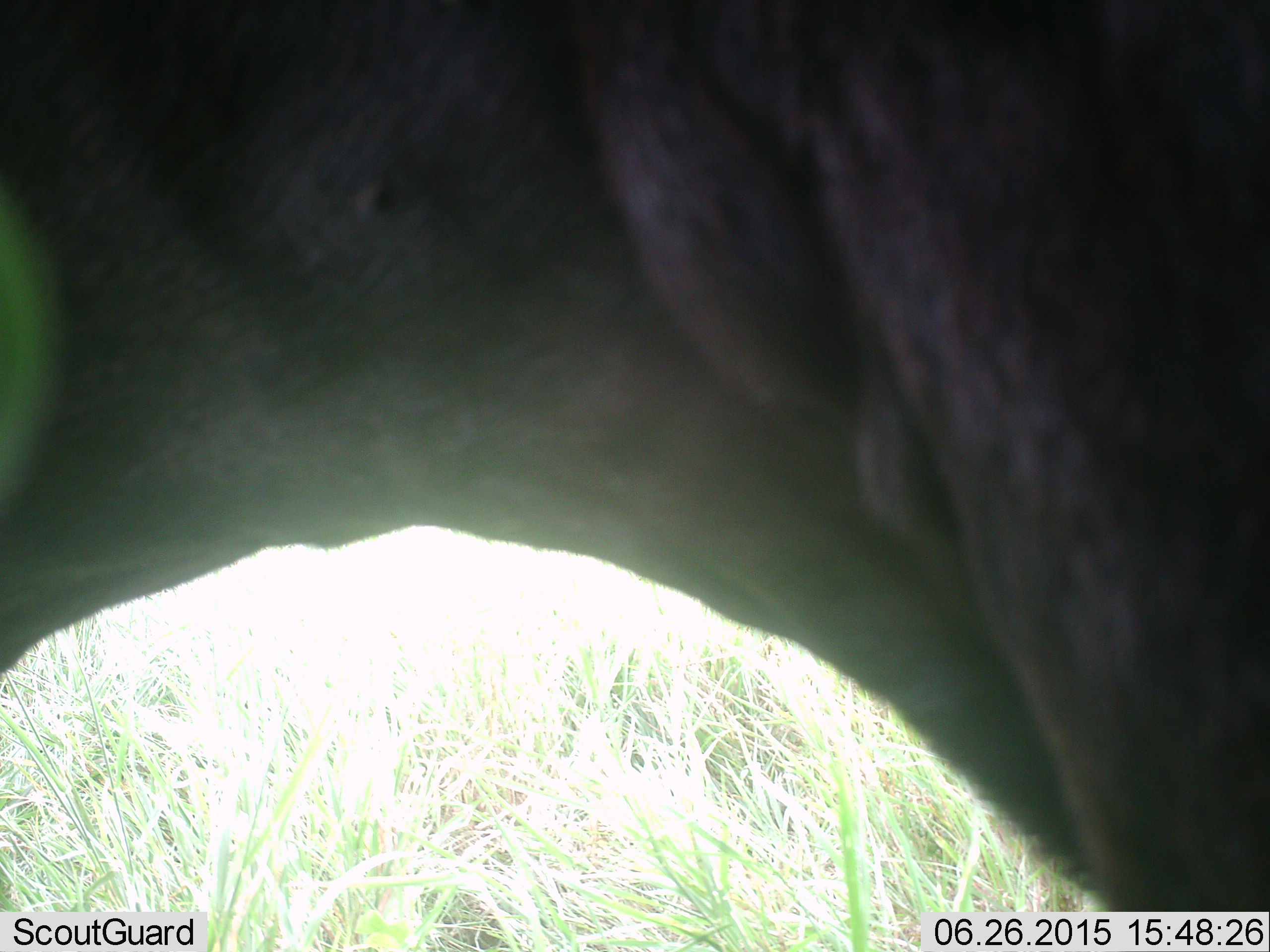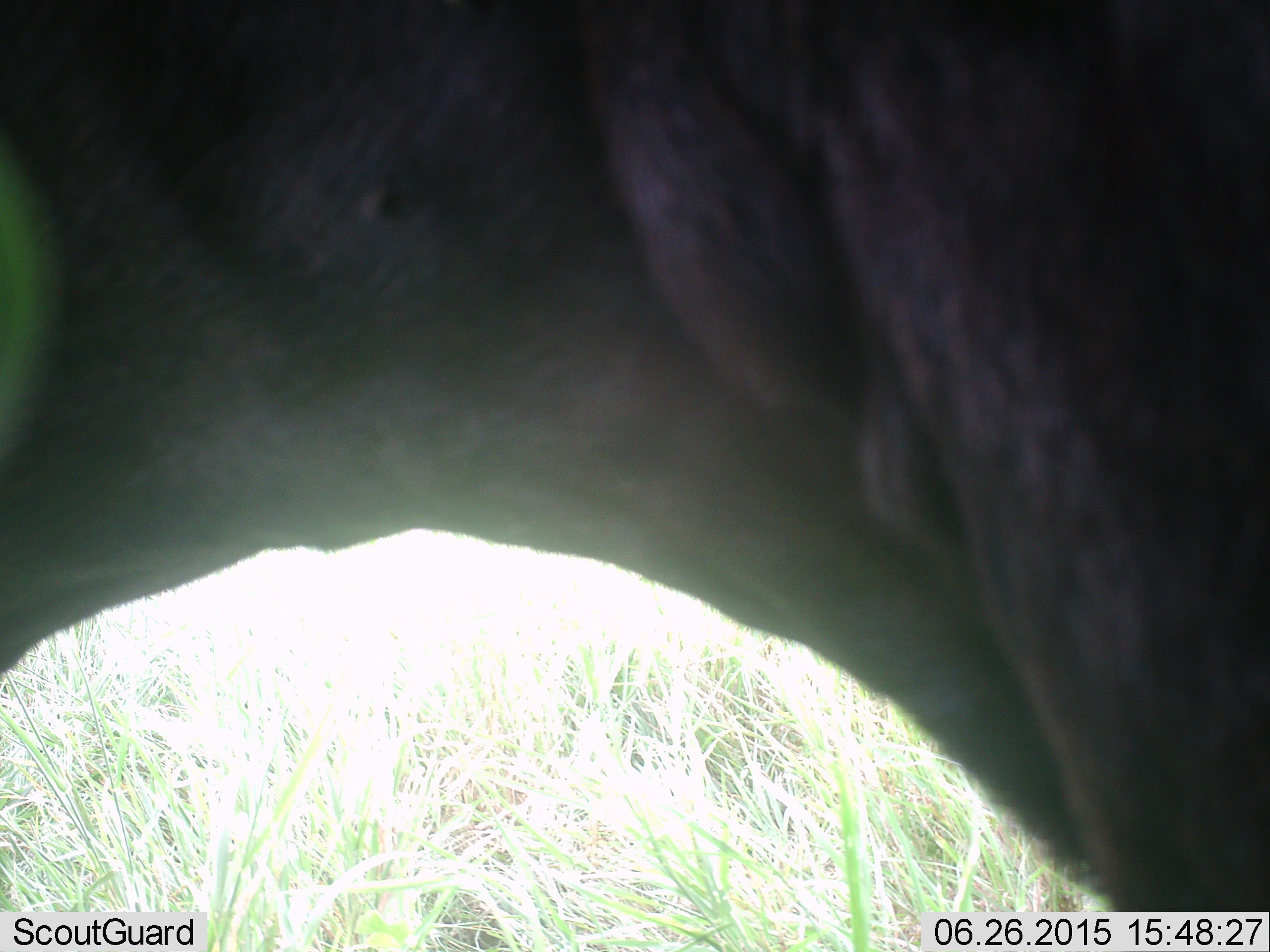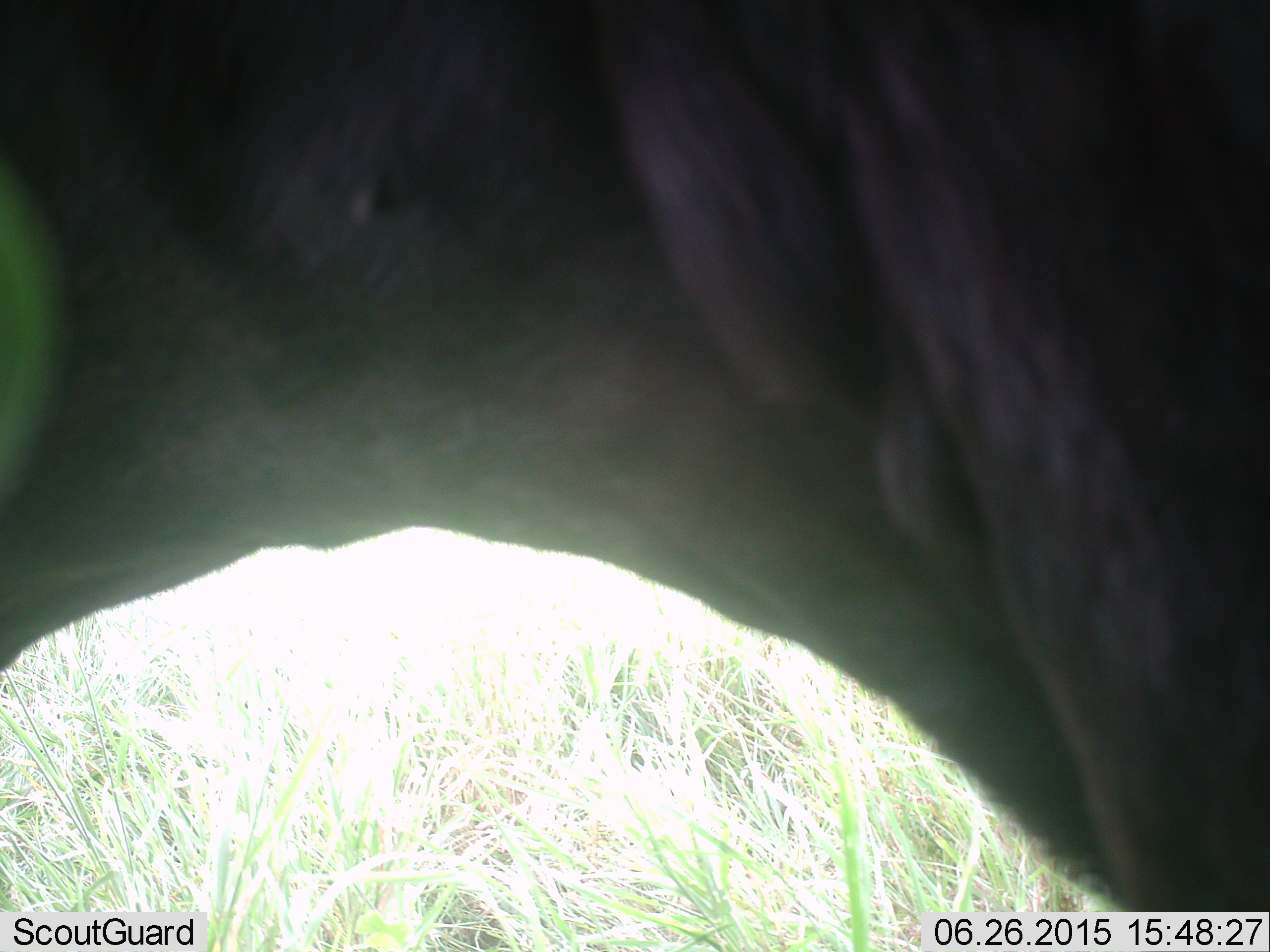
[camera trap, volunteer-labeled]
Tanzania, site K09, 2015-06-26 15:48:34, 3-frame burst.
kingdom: Animalia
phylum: Chordata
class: Mammalia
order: Artiodactyla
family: Bovidae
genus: Connochaetes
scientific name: Connochaetes taurinus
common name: blue wildebeest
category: wildebeest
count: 1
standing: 100%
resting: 0%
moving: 0%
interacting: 0%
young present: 0%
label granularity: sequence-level